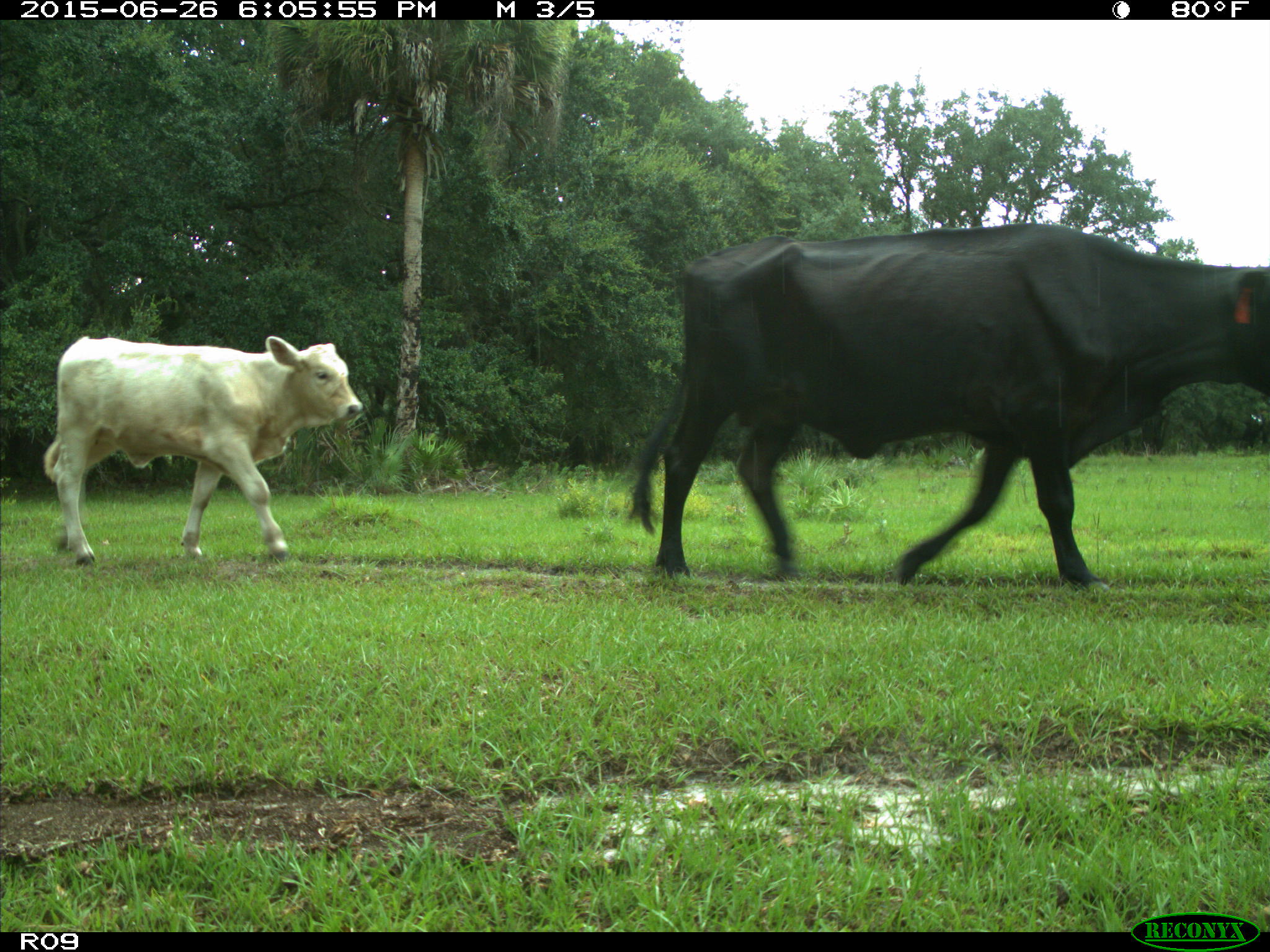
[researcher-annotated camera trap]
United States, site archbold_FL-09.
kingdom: Animalia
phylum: Chordata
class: Mammalia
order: Artiodactyla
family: Bovidae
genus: Bos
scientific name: Bos taurus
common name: domestic cow